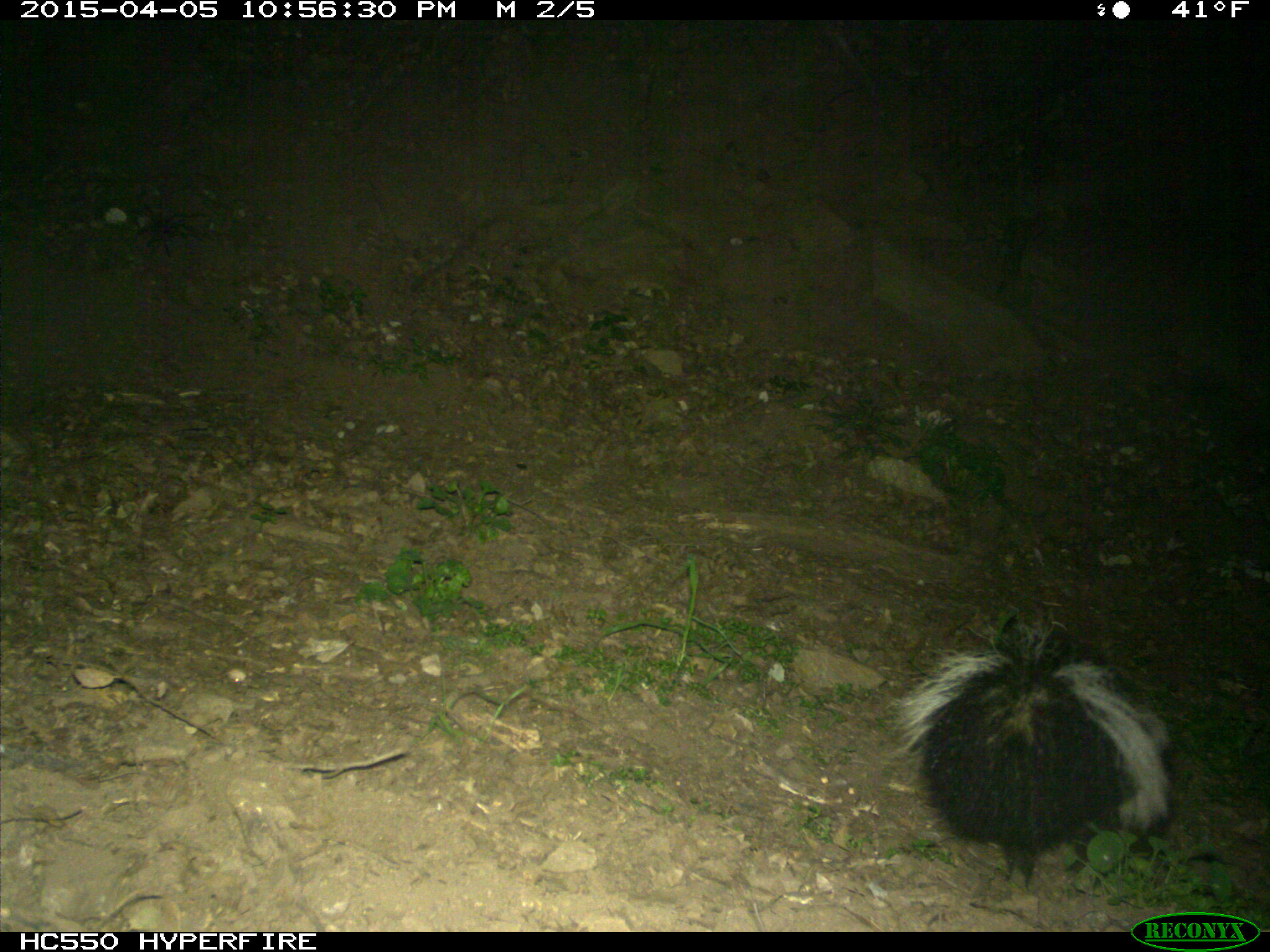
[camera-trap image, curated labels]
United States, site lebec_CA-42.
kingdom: Animalia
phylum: Chordata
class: Mammalia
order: Carnivora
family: Mephitidae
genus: Mephitis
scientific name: Mephitis mephitis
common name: striped skunk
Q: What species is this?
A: Mephitis mephitis (striped skunk).